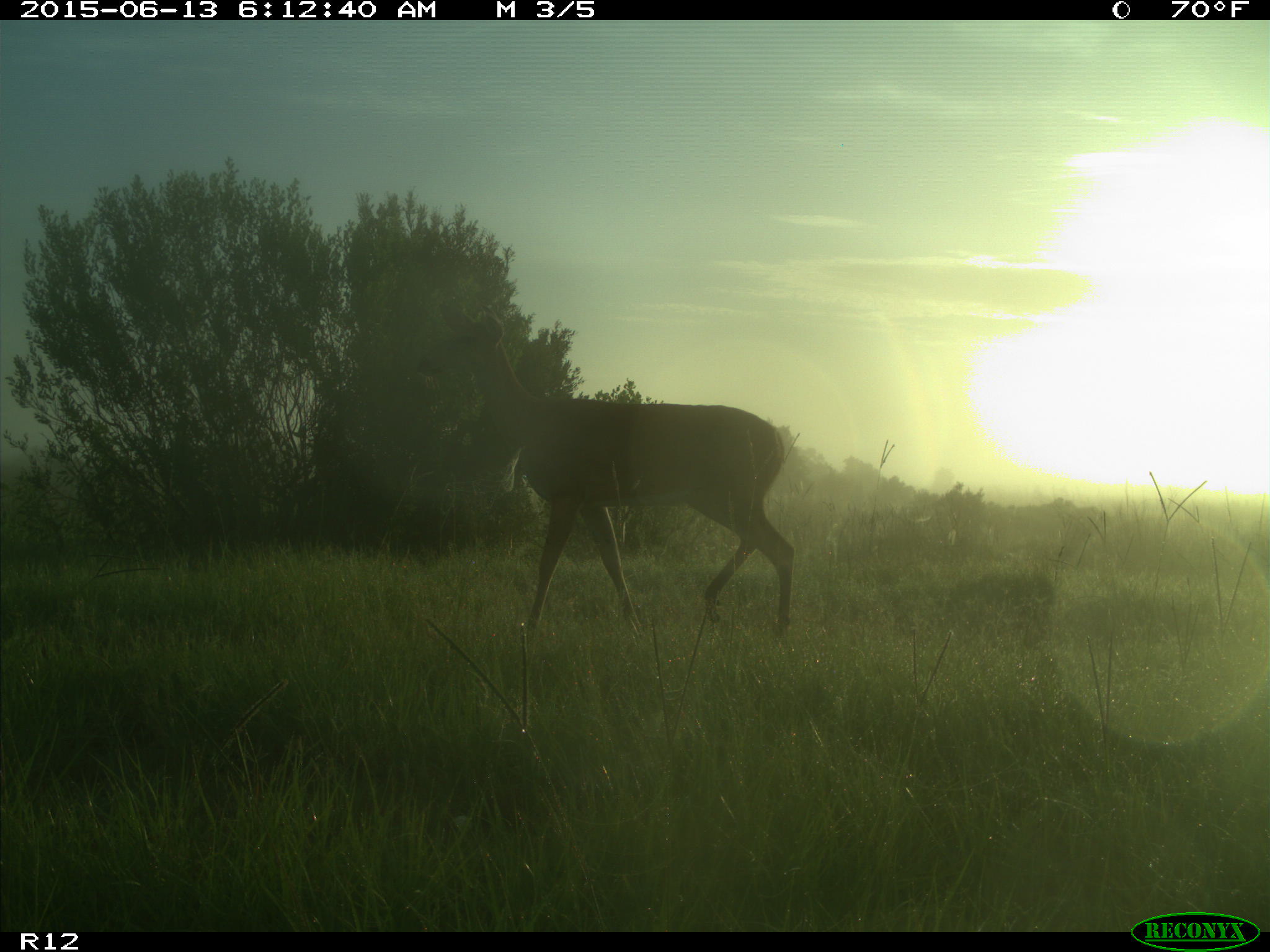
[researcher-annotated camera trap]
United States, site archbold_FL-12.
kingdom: Animalia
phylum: Chordata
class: Mammalia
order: Artiodactyla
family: Cervidae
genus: Odocoileus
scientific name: Odocoileus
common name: deer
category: unidentified deer